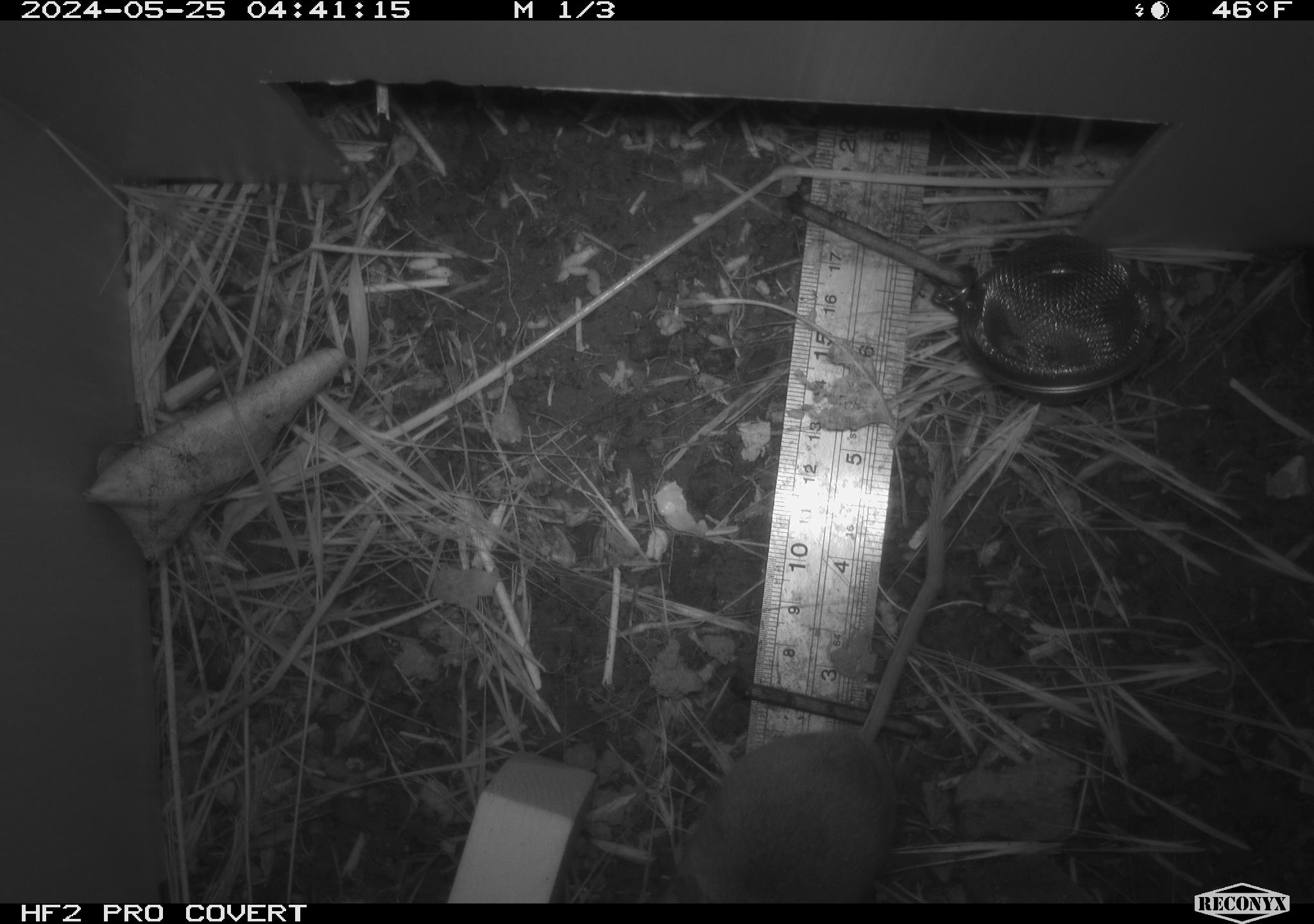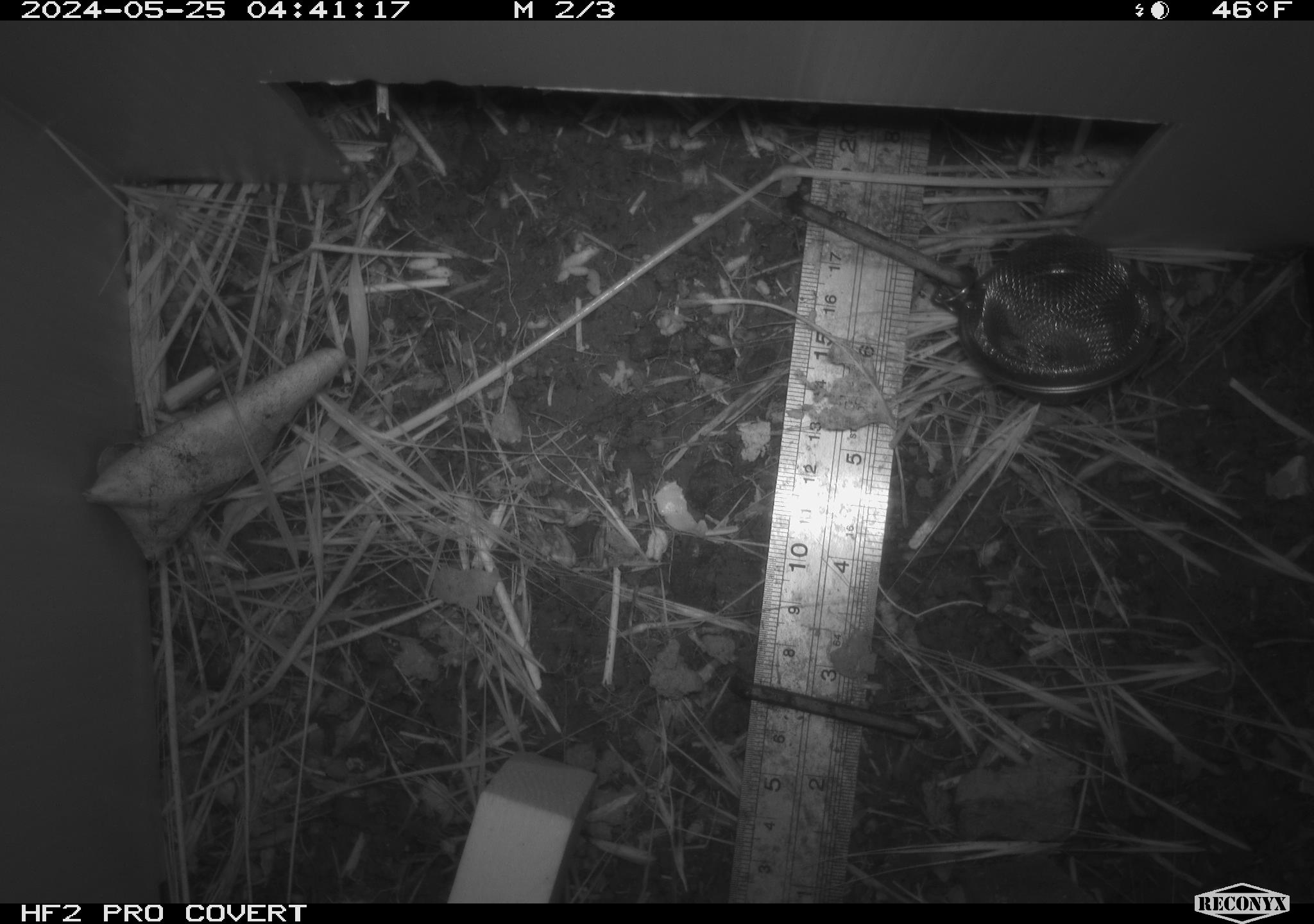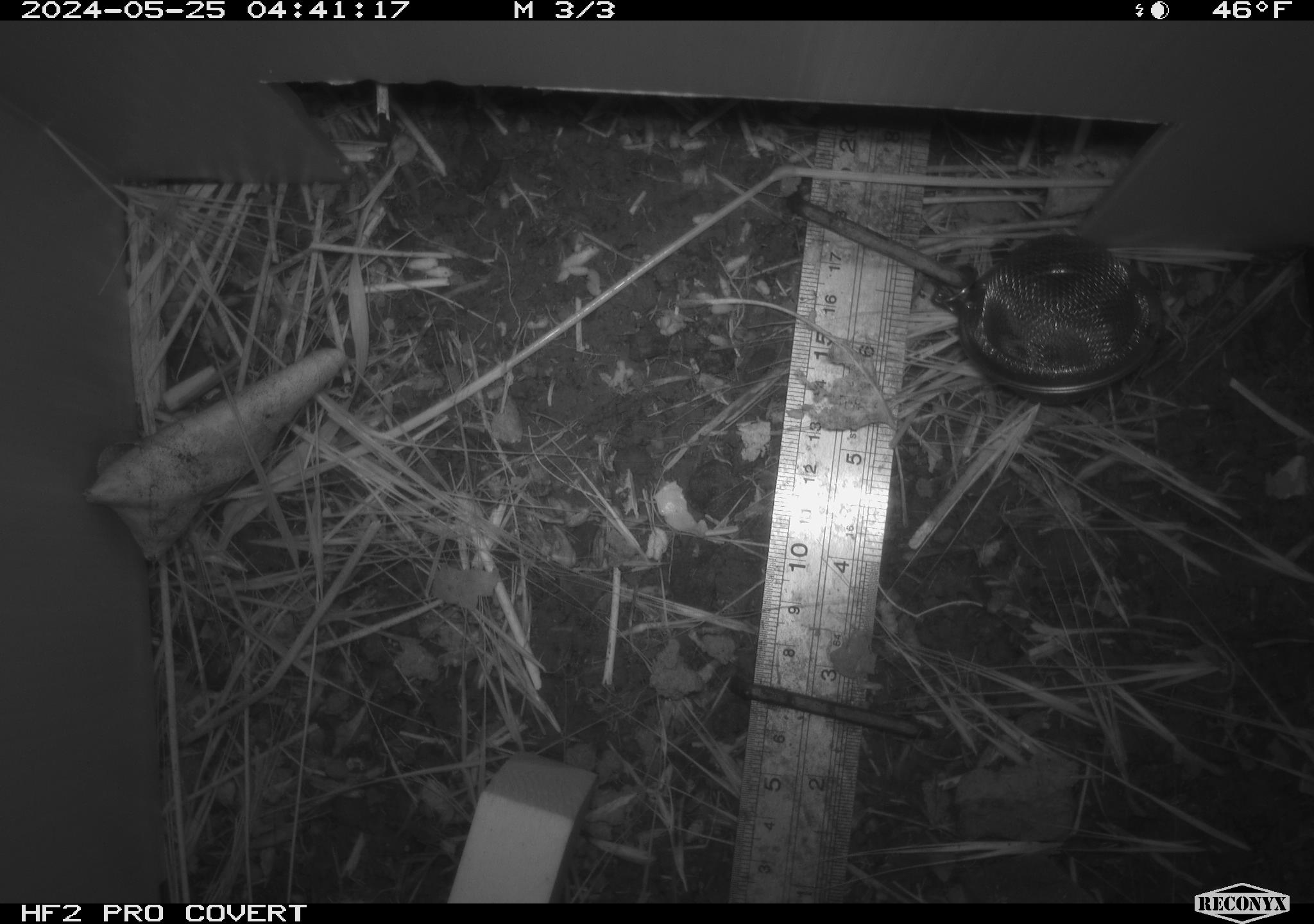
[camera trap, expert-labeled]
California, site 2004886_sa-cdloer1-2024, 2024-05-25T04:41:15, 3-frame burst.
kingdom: Animalia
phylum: Chordata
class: Mammalia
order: Rodentia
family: Cricetidae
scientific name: Arvicolinae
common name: voles, lemmings, and muskrats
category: arvicolinae subfamily